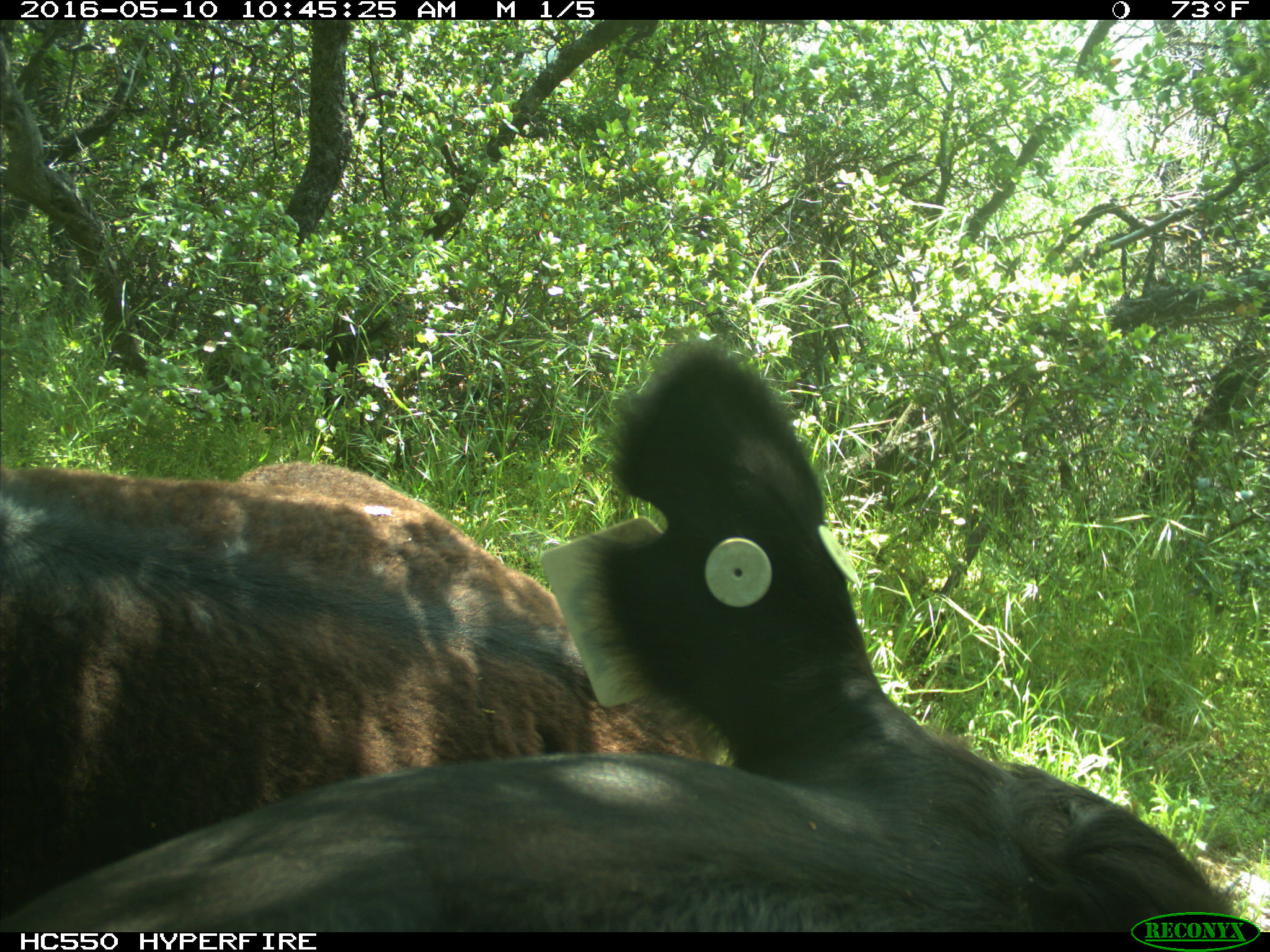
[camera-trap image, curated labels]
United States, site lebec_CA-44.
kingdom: Animalia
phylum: Chordata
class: Mammalia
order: Artiodactyla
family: Bovidae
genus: Bos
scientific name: Bos taurus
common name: domestic cow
Bos taurus (domestic cow).